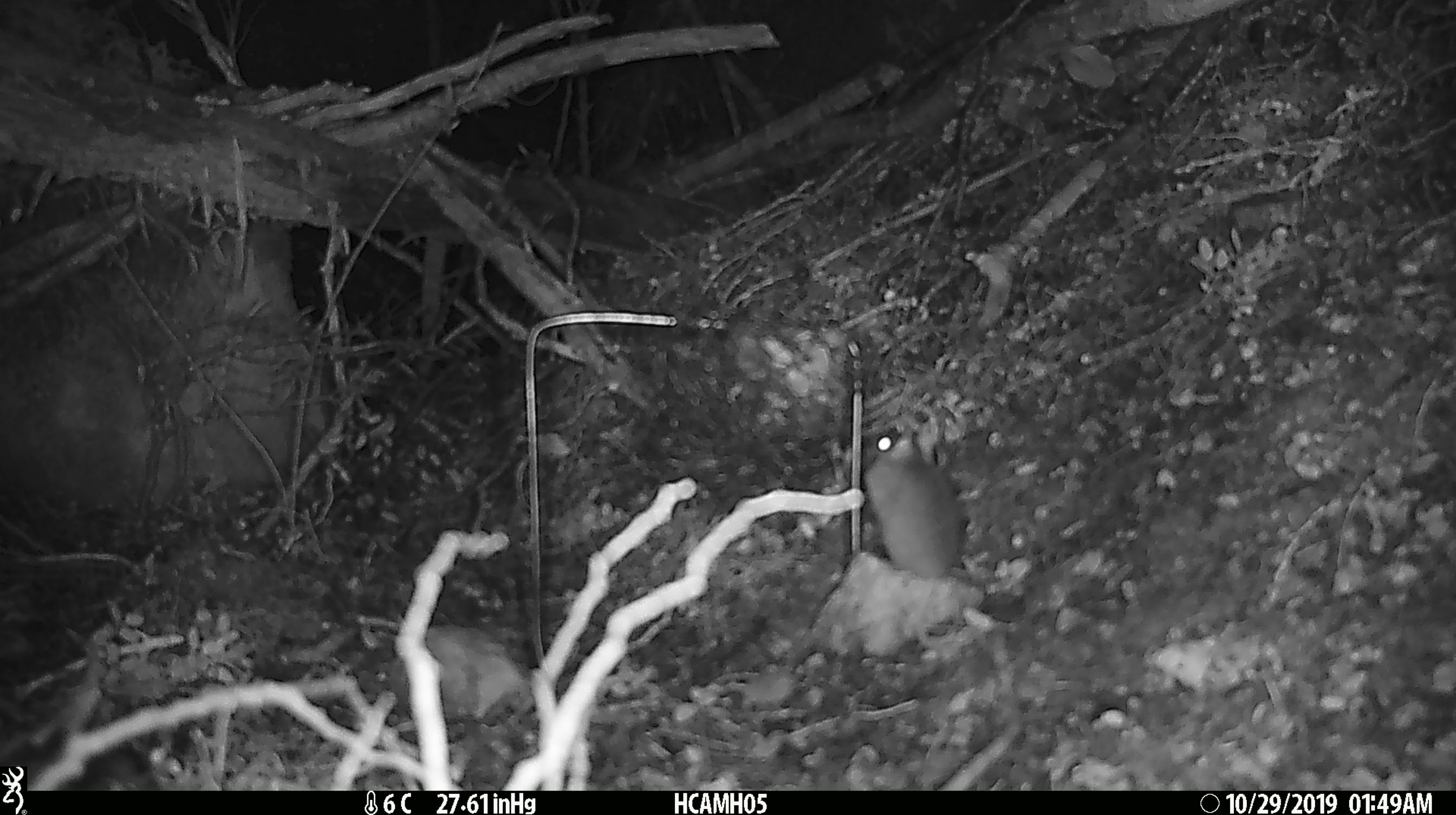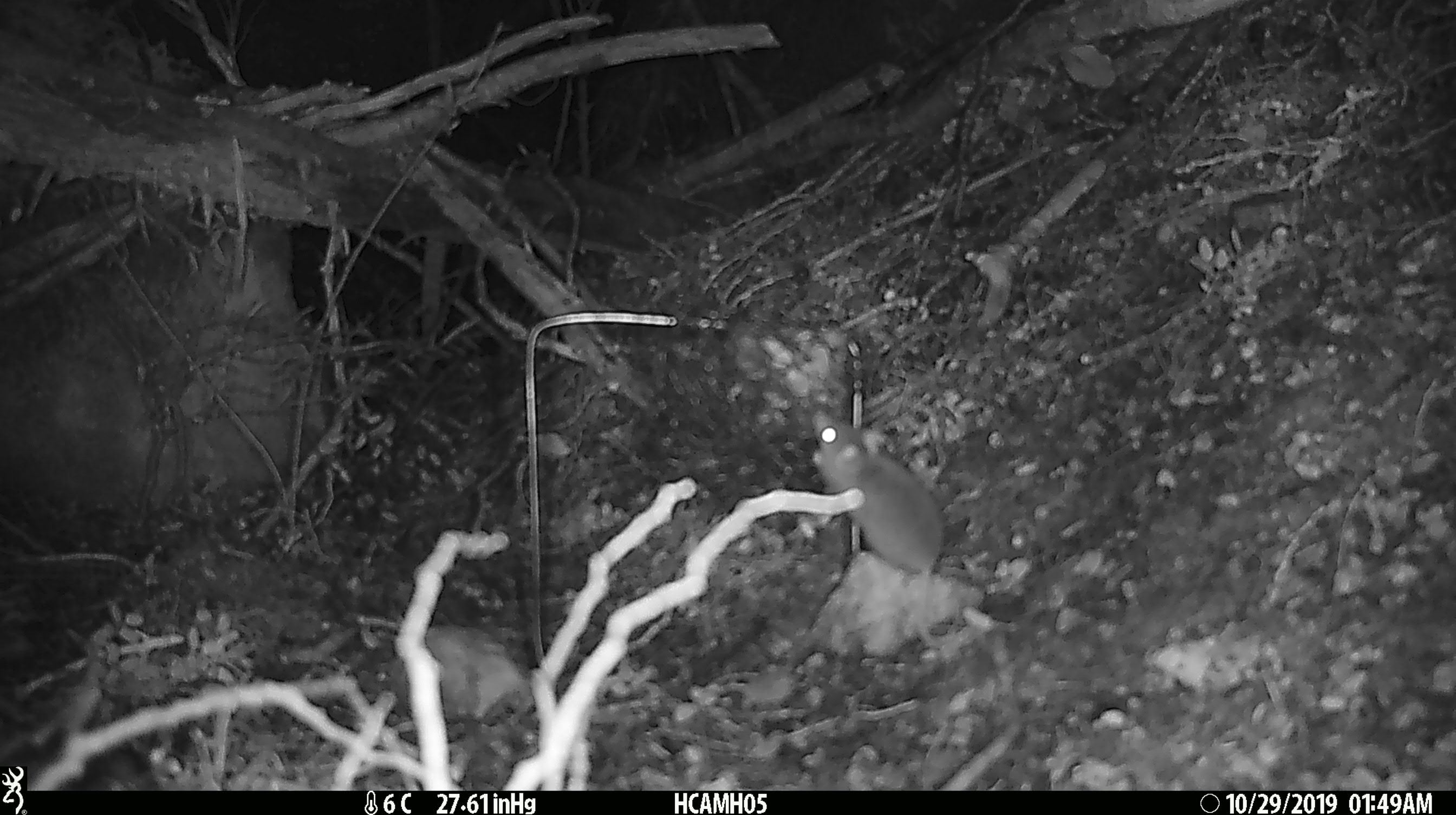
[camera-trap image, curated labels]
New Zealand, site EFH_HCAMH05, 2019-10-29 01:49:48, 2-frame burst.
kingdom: Animalia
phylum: Chordata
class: Mammalia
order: Rodentia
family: Muridae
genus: Mus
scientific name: Mus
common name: mouse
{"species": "mouse (Mus)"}